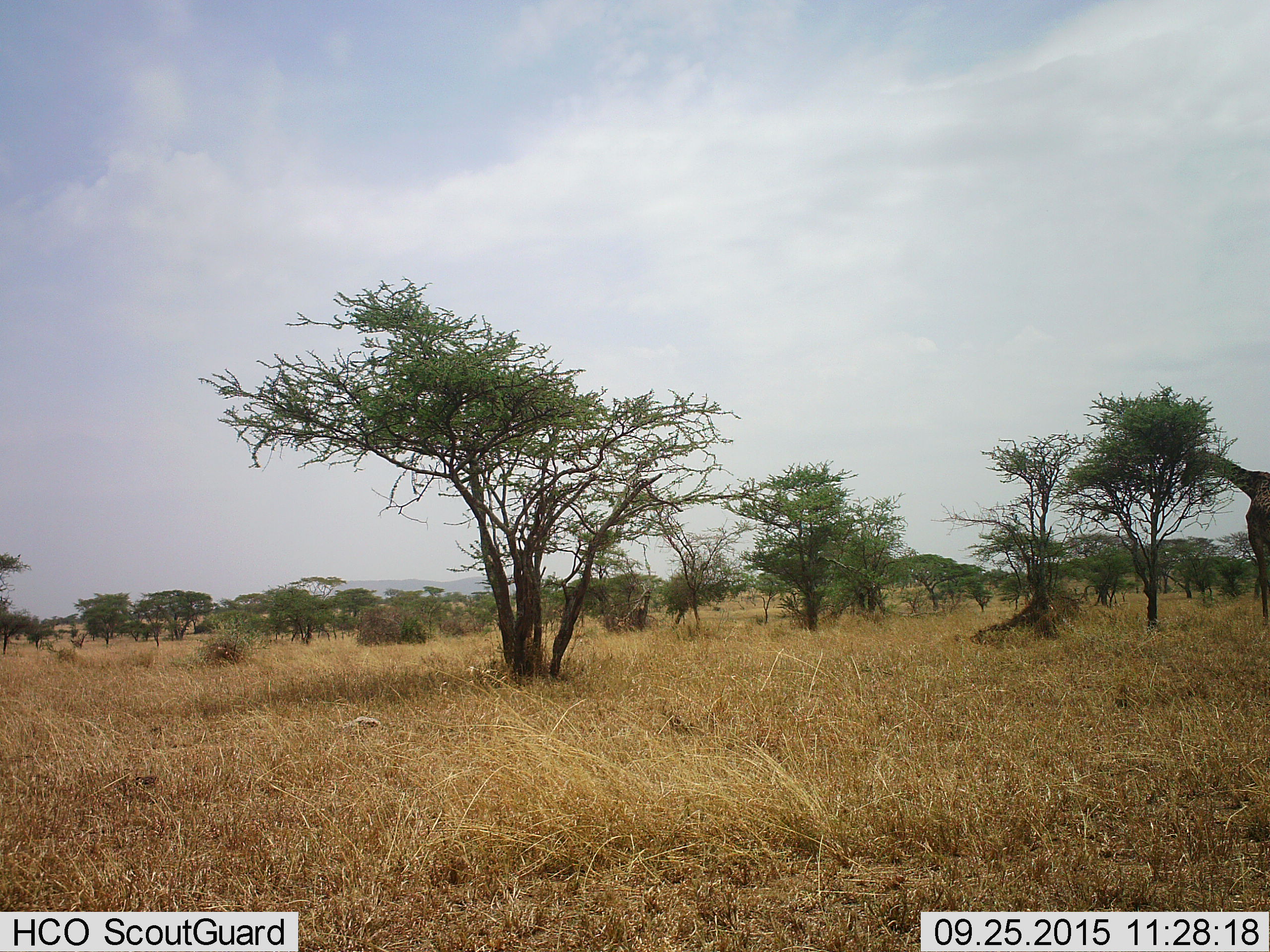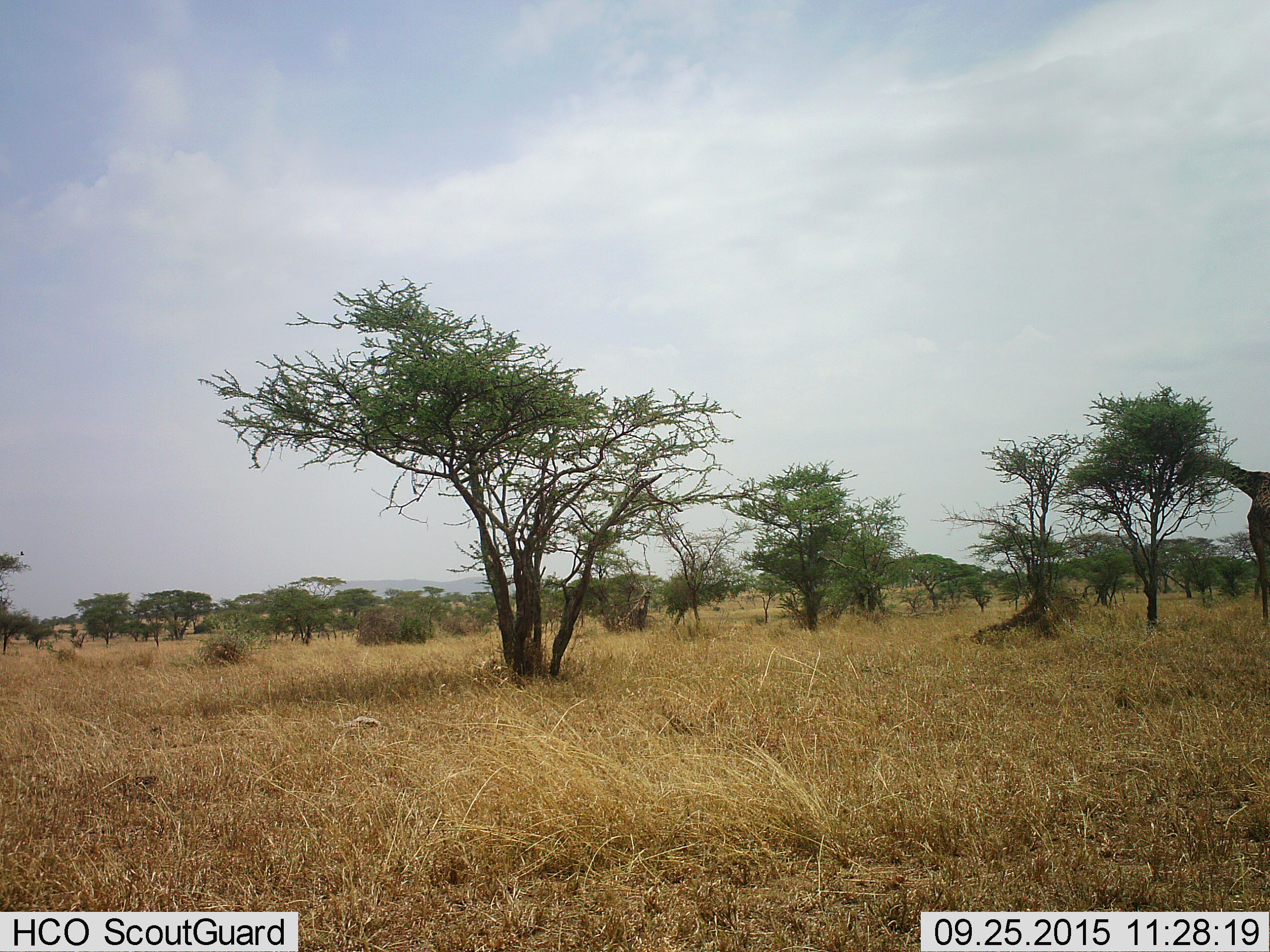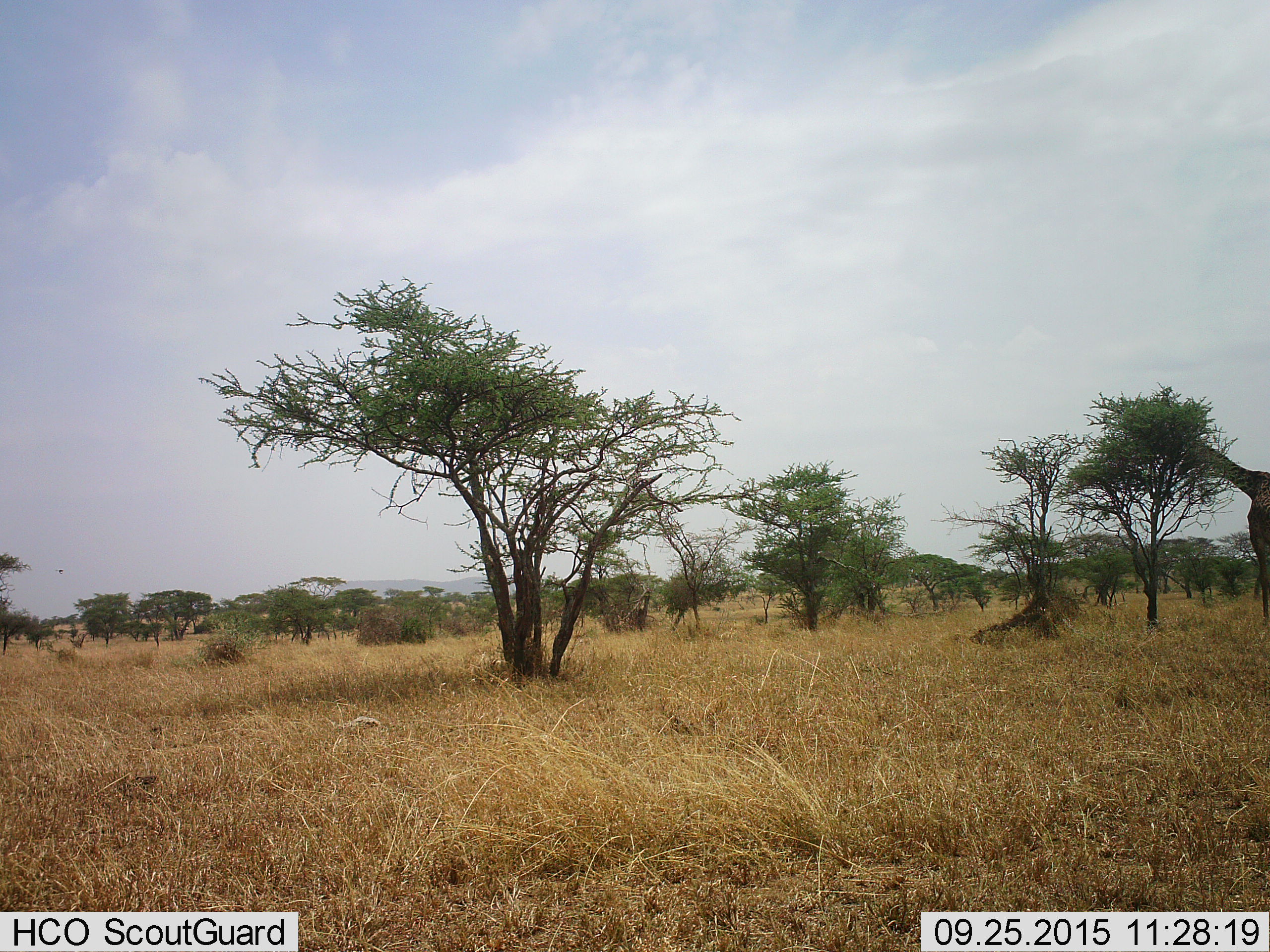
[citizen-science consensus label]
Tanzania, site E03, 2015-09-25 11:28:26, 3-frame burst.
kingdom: Animalia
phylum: Chordata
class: Mammalia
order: Artiodactyla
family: Giraffidae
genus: Giraffa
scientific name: Giraffa camelopardalis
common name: giraffe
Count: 1.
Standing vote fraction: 38%.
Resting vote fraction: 0%.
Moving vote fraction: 0%.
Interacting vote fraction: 0%.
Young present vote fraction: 0%.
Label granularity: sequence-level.